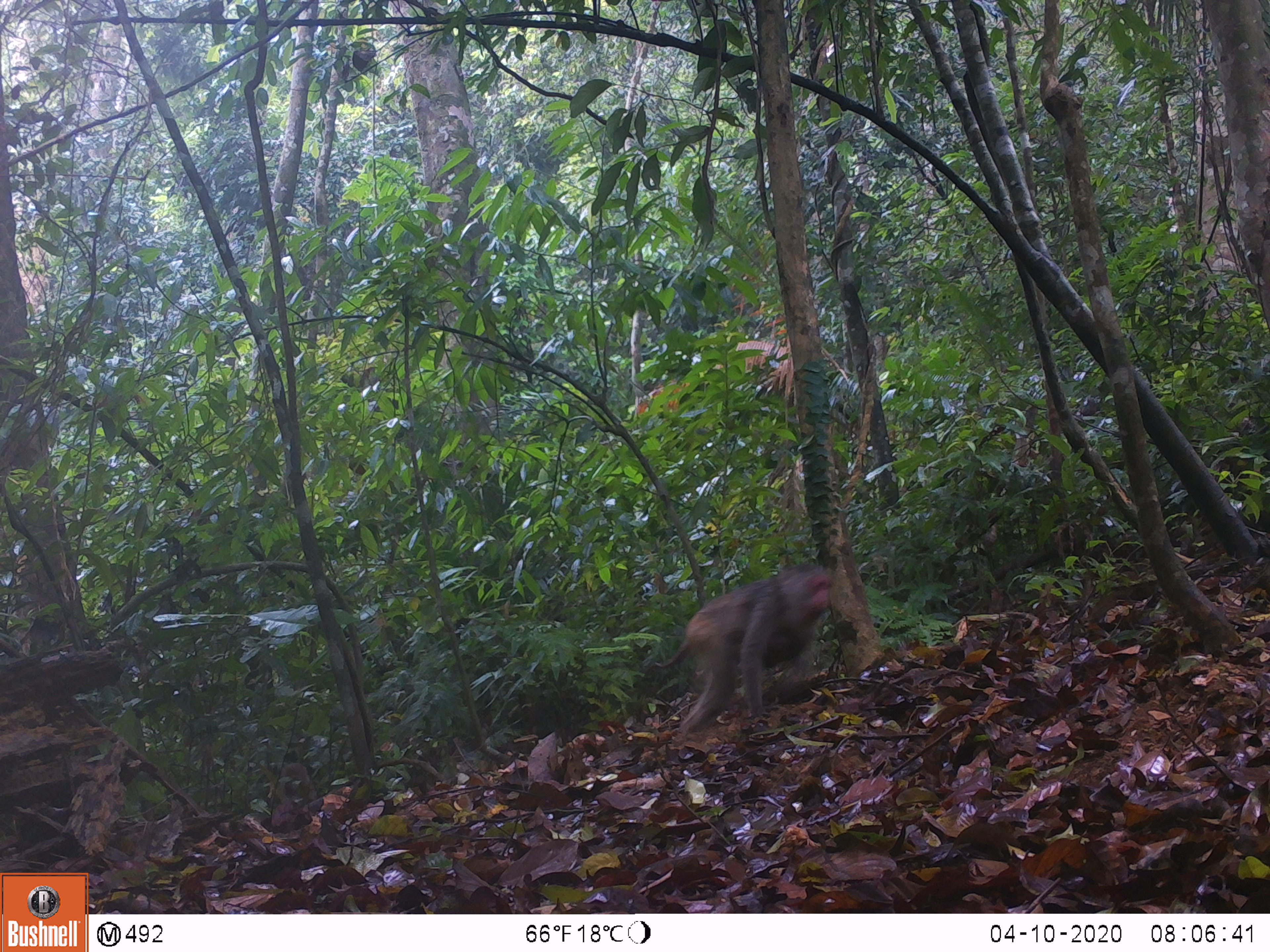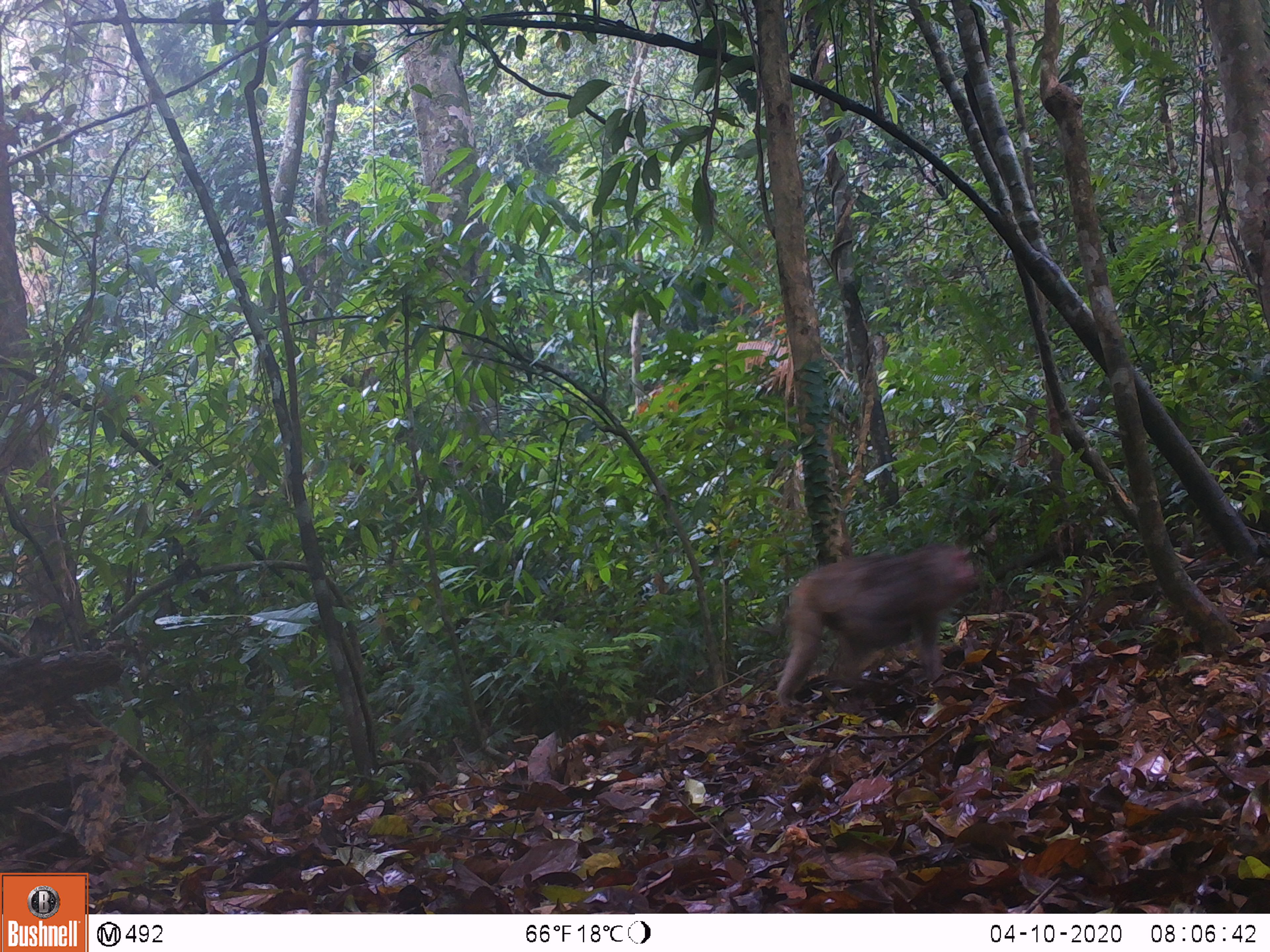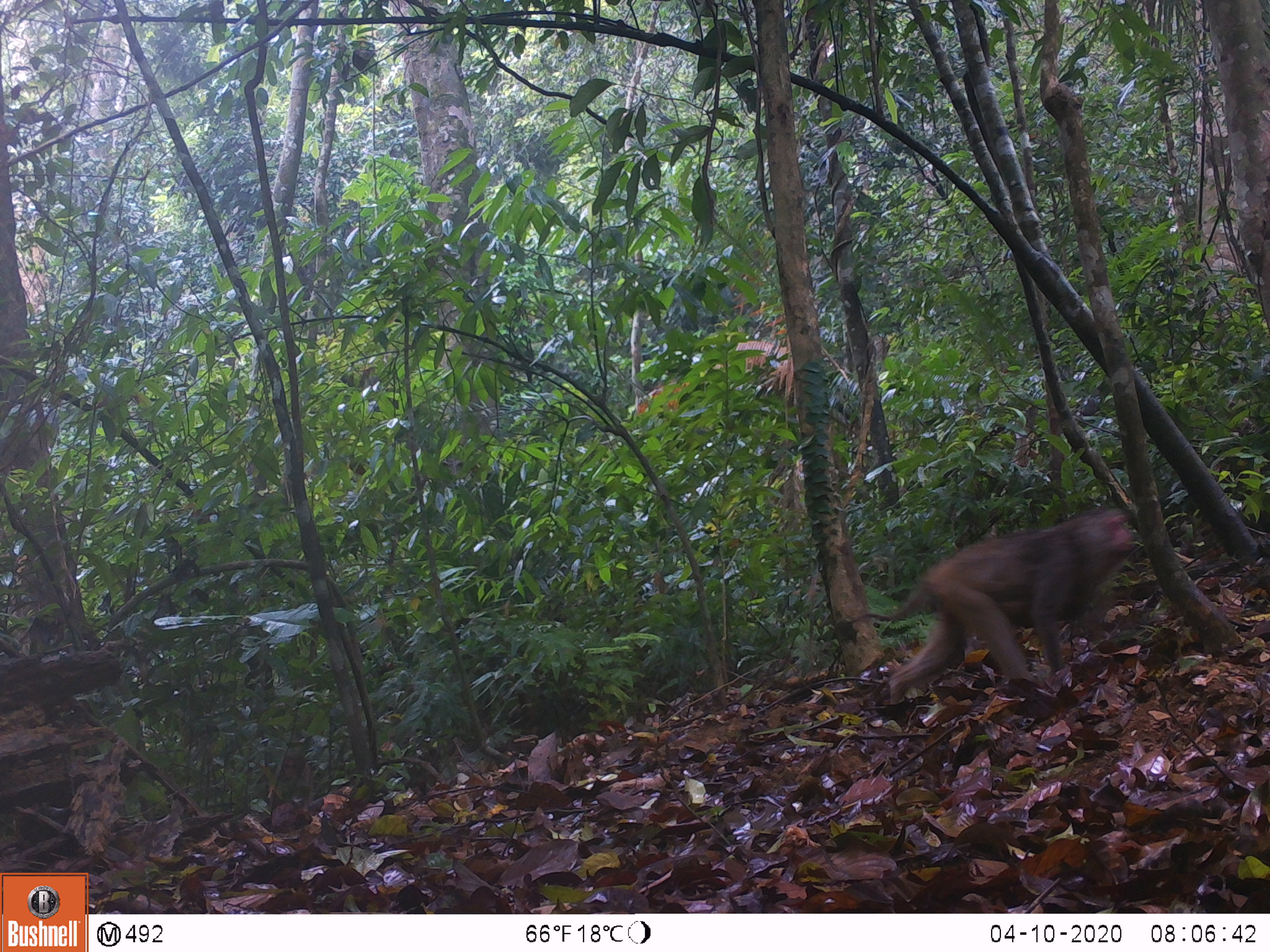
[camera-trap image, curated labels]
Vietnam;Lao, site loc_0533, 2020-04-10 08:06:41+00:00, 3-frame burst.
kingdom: Animalia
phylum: Chordata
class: Mammalia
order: Primates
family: Cercopithecidae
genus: Macaca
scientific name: Macaca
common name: macaques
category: assam or rhesus macaque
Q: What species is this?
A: Assam or rhesus macaque (macaques) (Macaca).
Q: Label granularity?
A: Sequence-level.